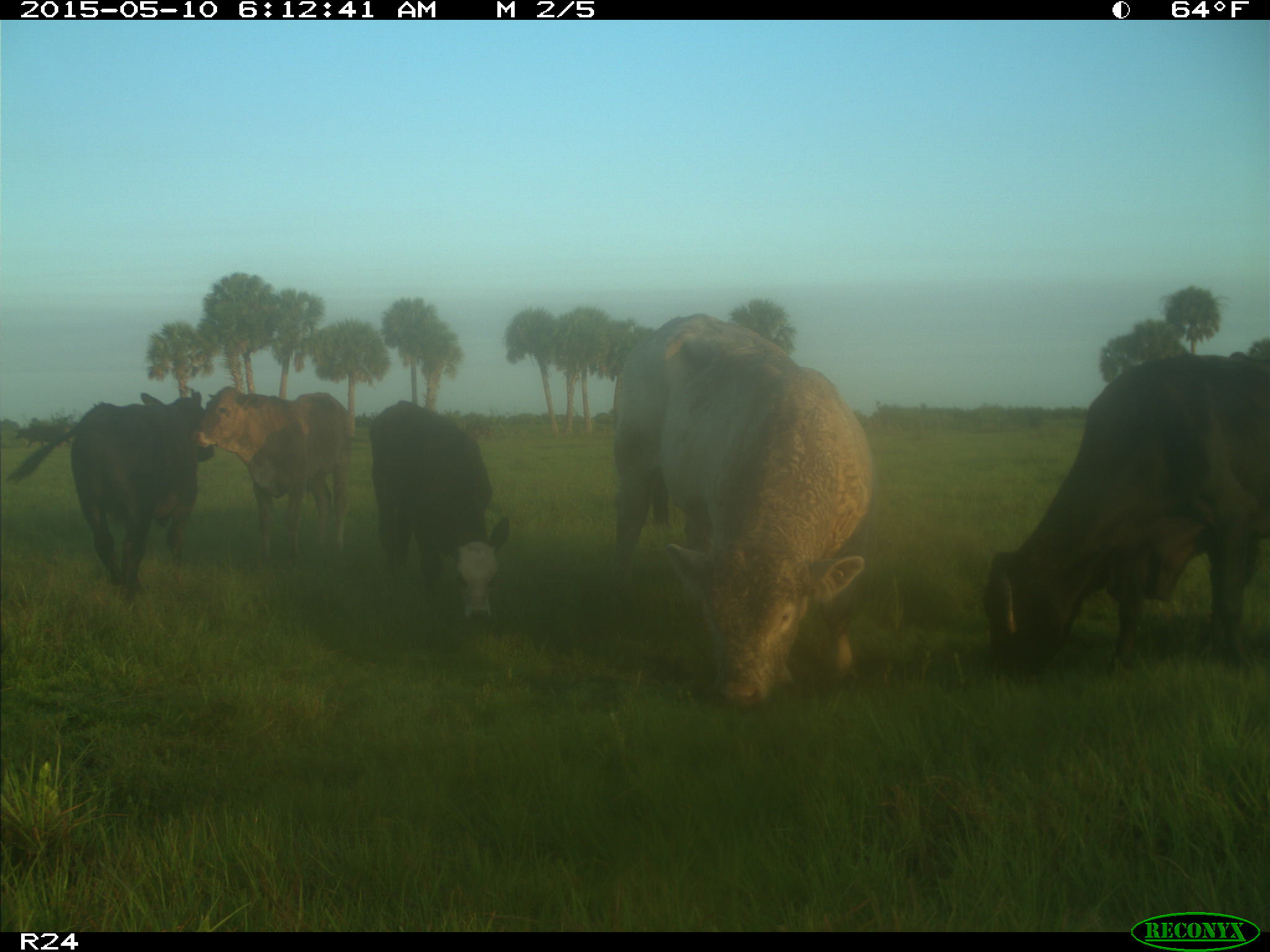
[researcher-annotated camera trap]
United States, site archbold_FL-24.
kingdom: Animalia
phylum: Chordata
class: Mammalia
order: Artiodactyla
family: Bovidae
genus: Bos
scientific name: Bos taurus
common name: domestic cow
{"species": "Bos taurus (domestic cow)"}